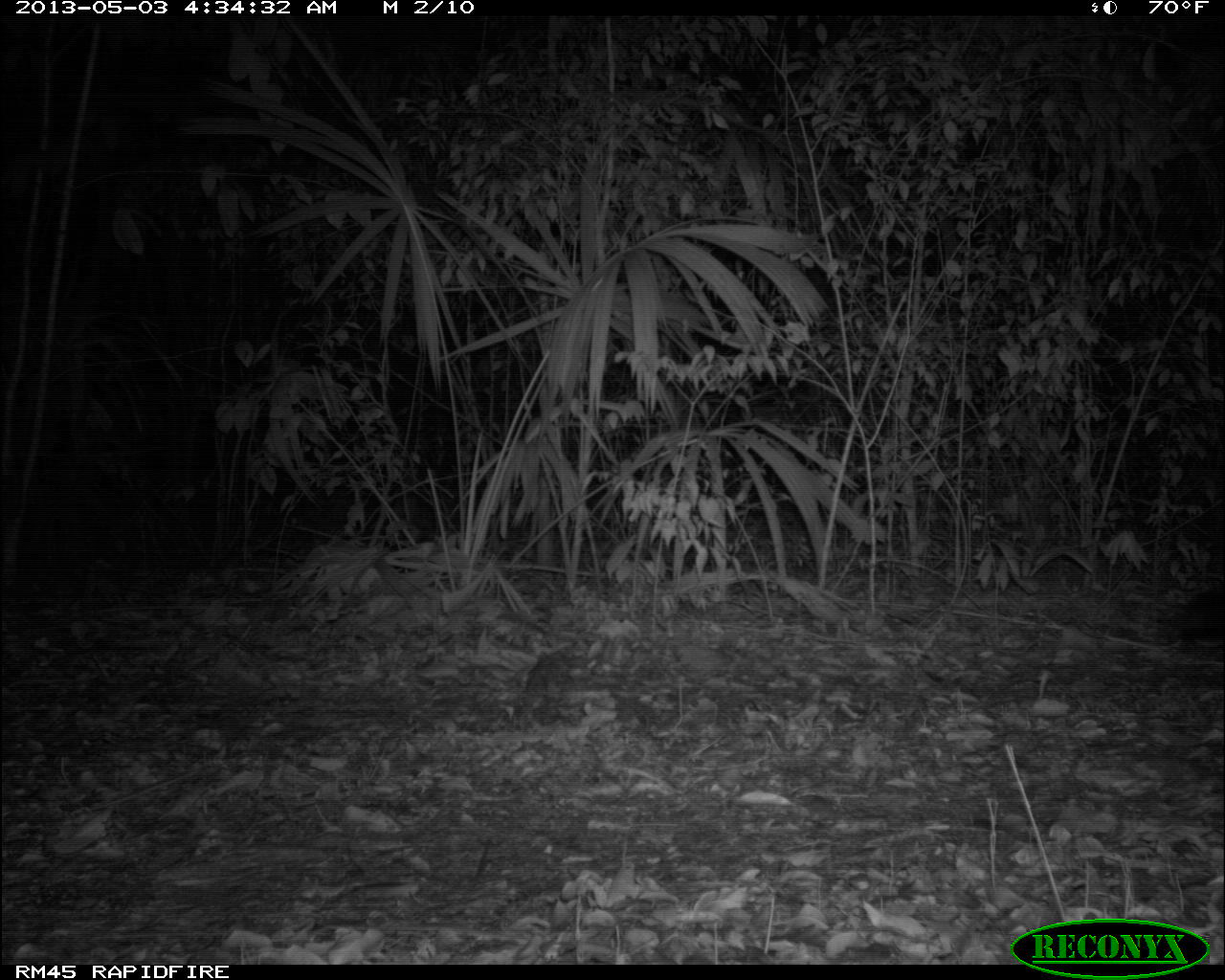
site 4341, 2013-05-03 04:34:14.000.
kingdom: Animalia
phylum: Chordata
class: Mammalia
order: Carnivora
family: Felidae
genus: Panthera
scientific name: Panthera onca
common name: jaguar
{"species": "Panthera onca (jaguar)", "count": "1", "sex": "male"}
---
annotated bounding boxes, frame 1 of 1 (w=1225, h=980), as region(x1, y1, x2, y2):
panthera onca: region(1158, 583, 1225, 647)